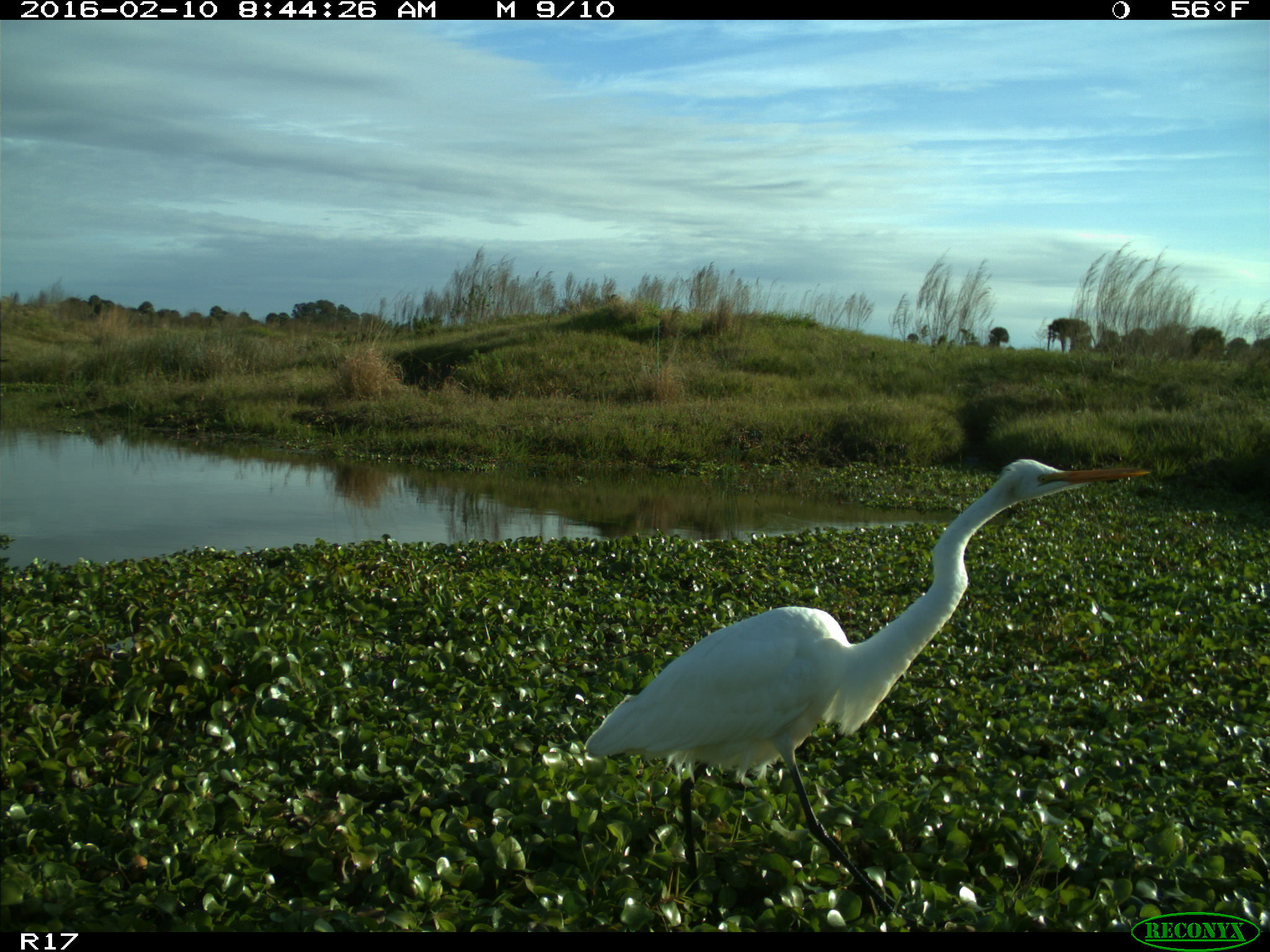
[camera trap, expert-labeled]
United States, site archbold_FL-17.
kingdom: Animalia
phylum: Chordata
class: Aves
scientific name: Aves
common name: birds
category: unidentified bird